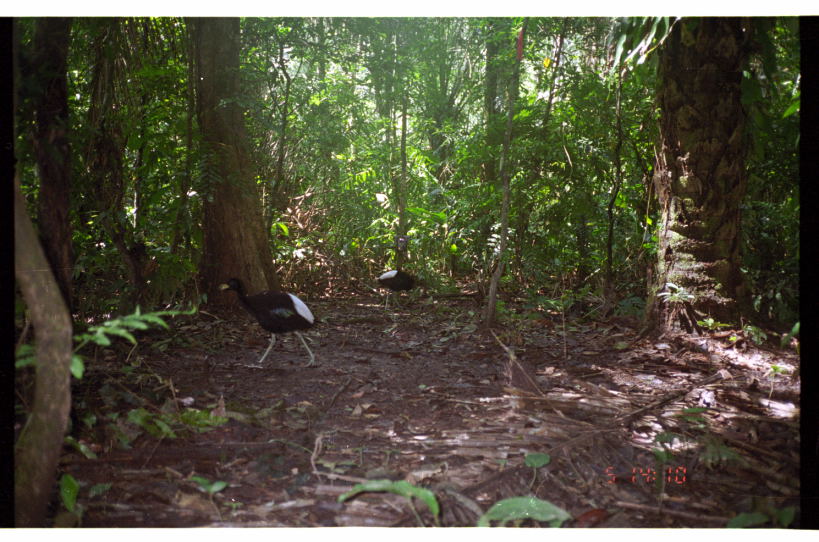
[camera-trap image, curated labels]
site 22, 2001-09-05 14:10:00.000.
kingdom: Animalia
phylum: Chordata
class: Aves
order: Gruiformes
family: Psophiidae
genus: Psophia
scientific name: Psophia leucoptera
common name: pale-winged trumpeter